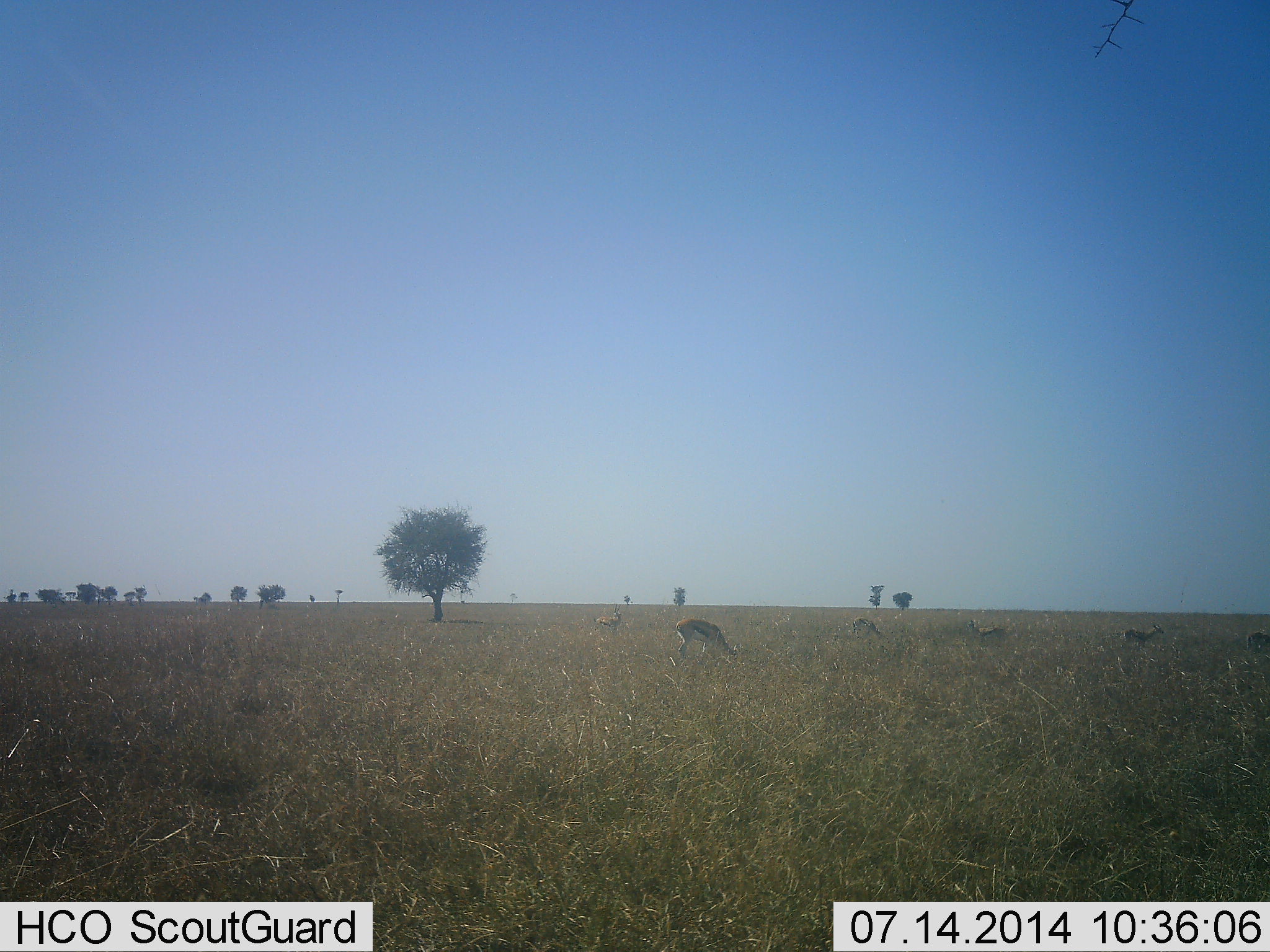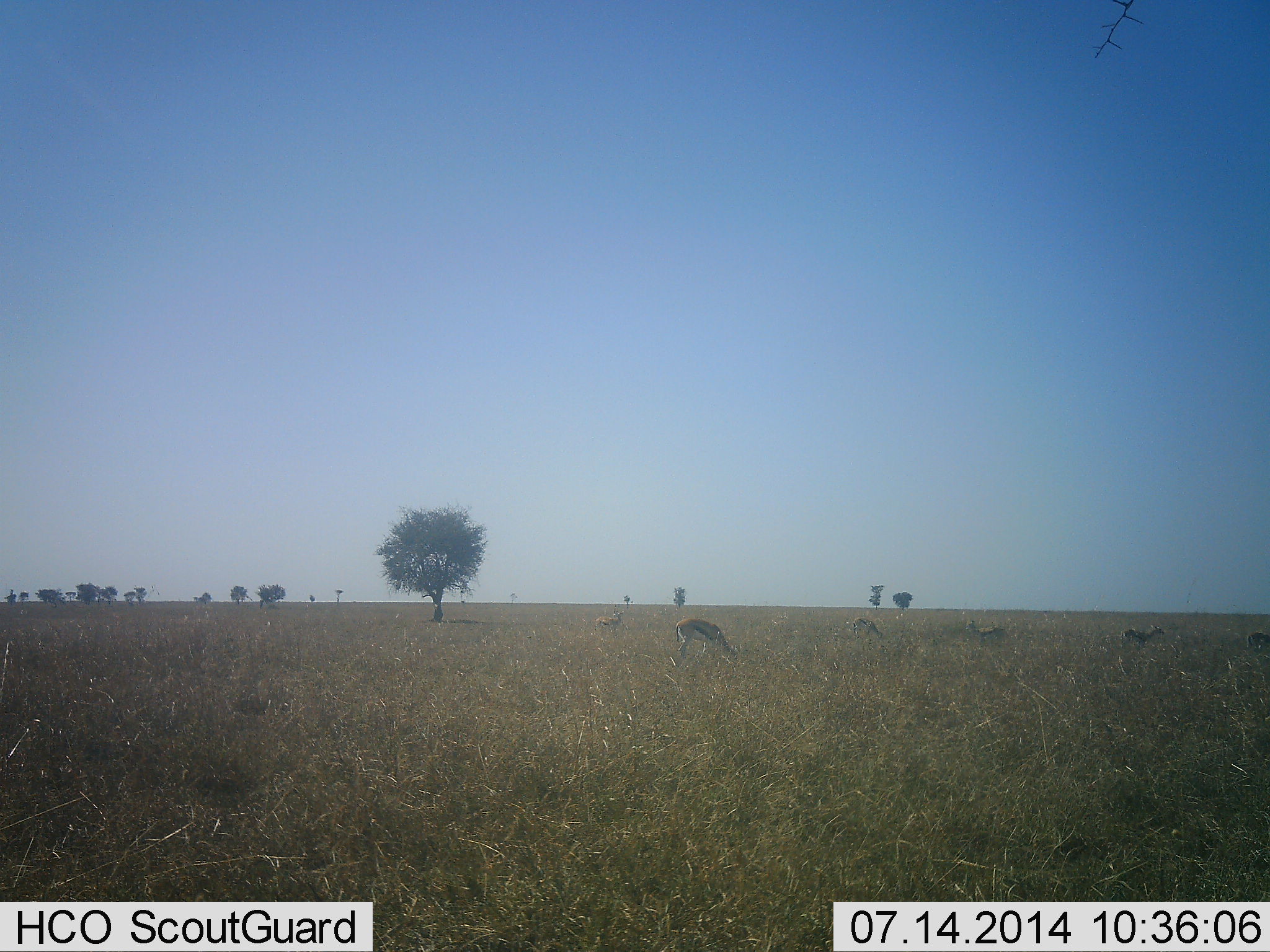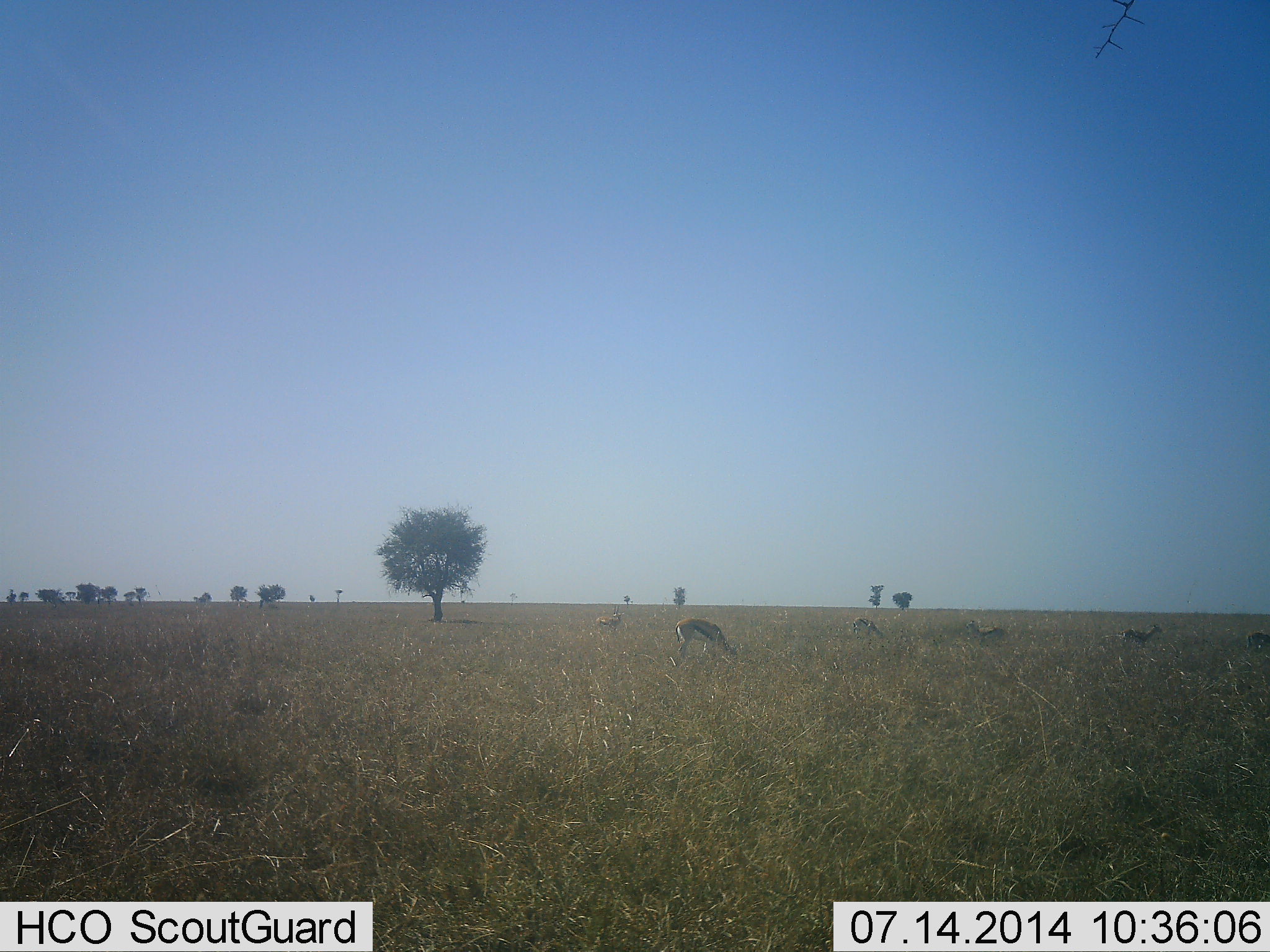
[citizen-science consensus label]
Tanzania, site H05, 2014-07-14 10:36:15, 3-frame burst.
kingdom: Animalia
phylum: Chordata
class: Mammalia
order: Artiodactyla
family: Bovidae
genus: Eudorcas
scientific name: Eudorcas thomsonii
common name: thomson's gazelle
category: gazellethomsons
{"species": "gazellethomsons (thomson's gazelle) (Eudorcas thomsonii)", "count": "6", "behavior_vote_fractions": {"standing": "40%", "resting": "0%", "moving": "20%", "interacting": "0%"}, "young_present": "0%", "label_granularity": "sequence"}